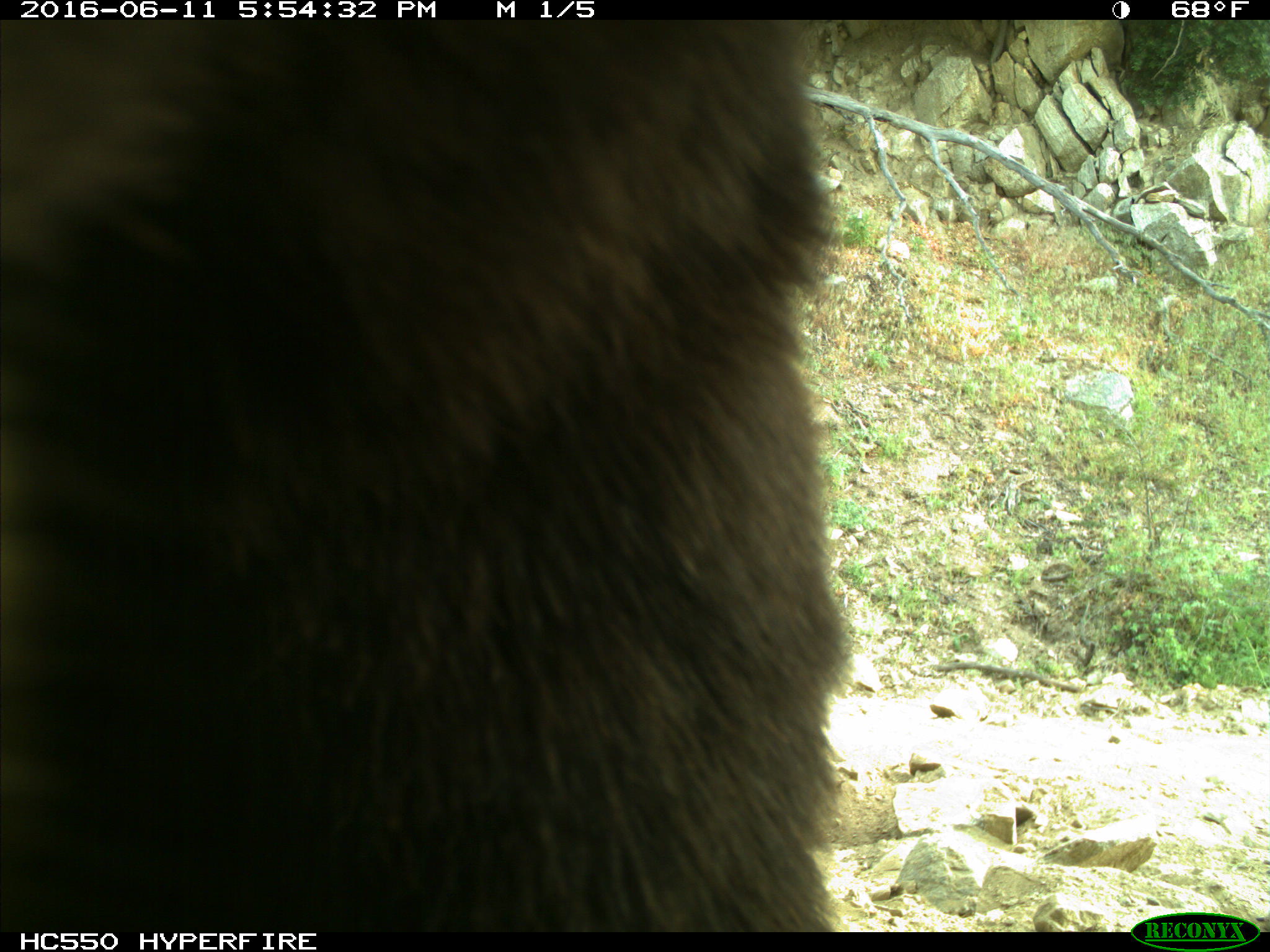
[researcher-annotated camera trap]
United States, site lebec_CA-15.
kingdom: Animalia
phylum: Chordata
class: Mammalia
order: Carnivora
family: Ursidae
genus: Ursus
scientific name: Ursus americanus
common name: american black bear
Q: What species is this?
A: Ursus americanus (american black bear).